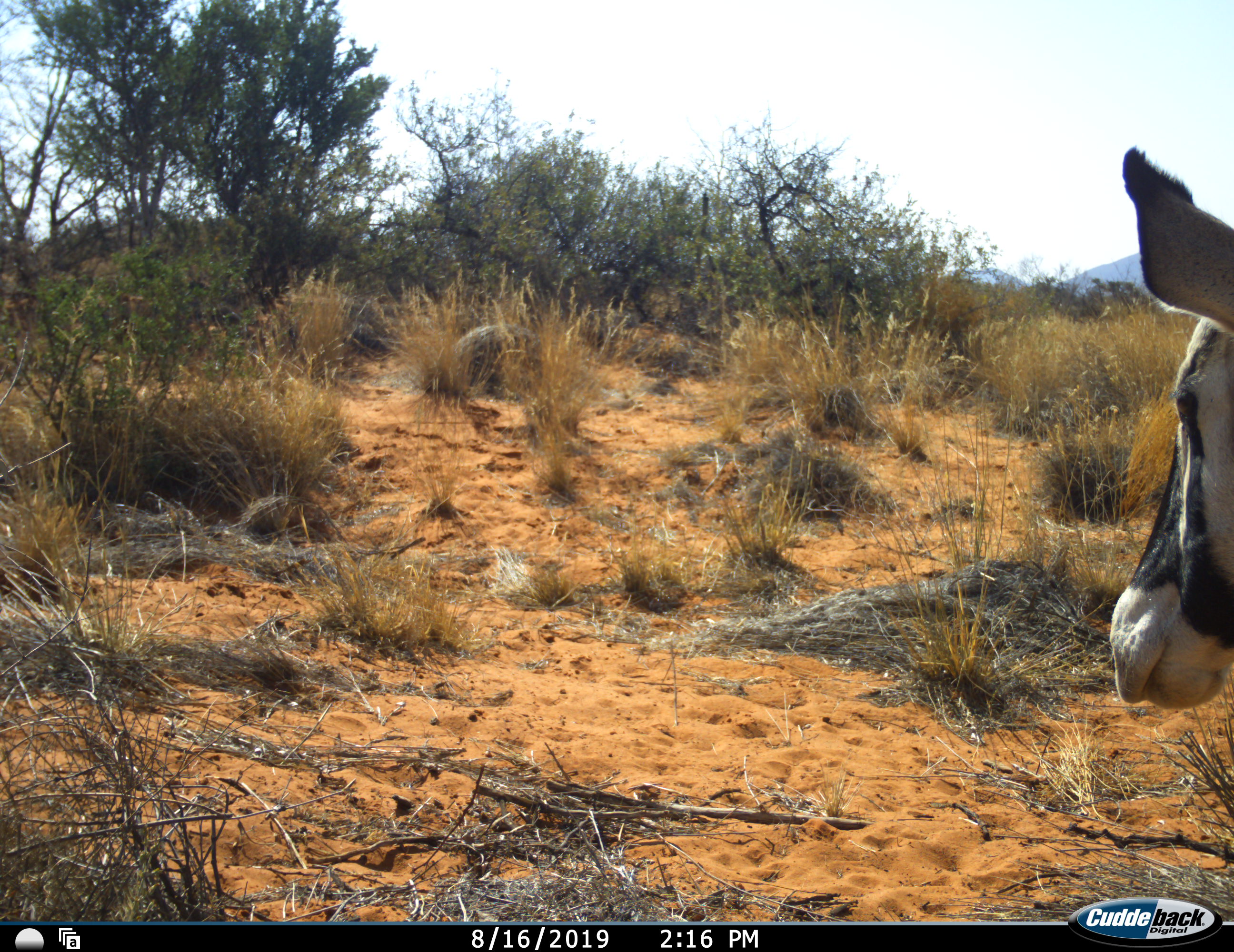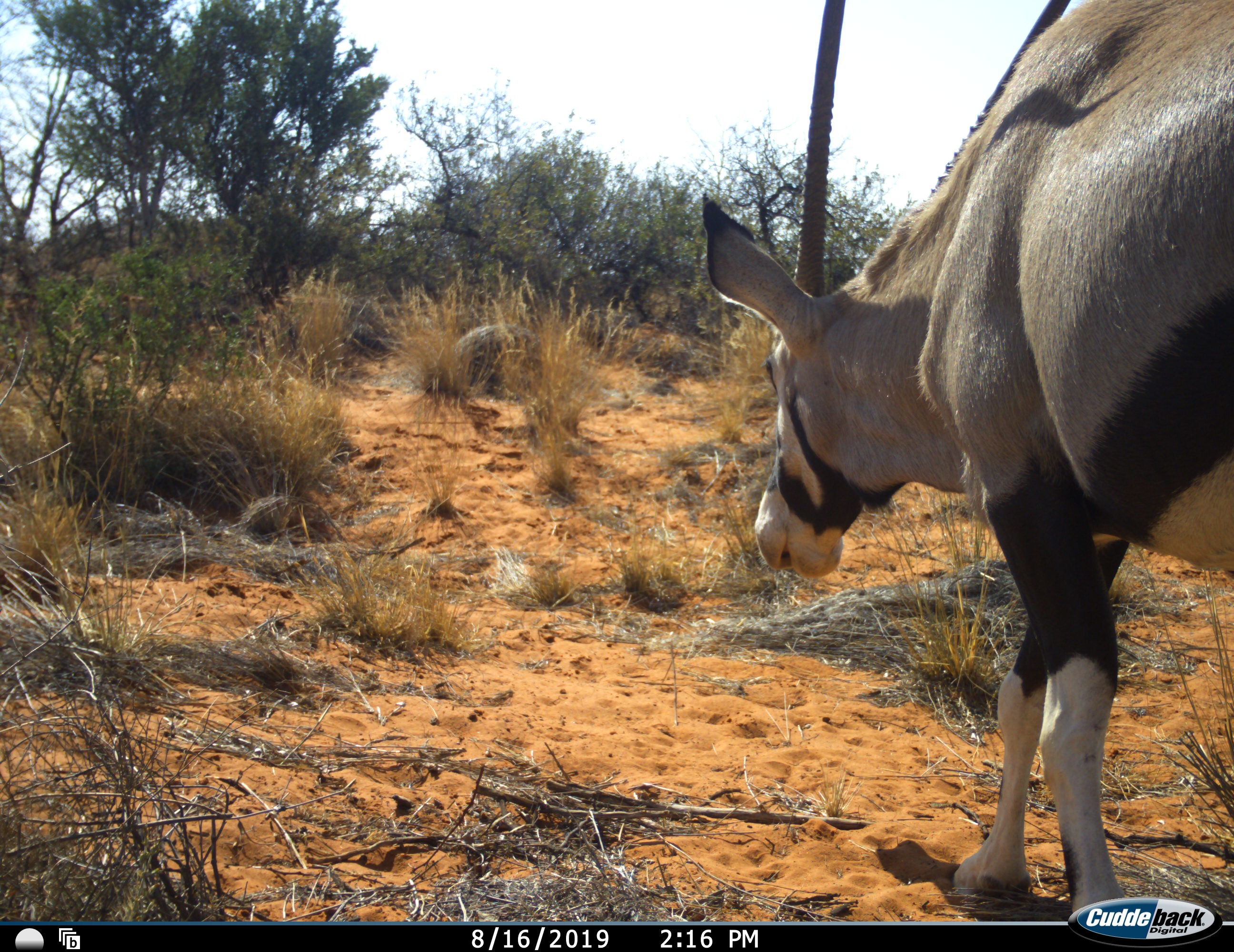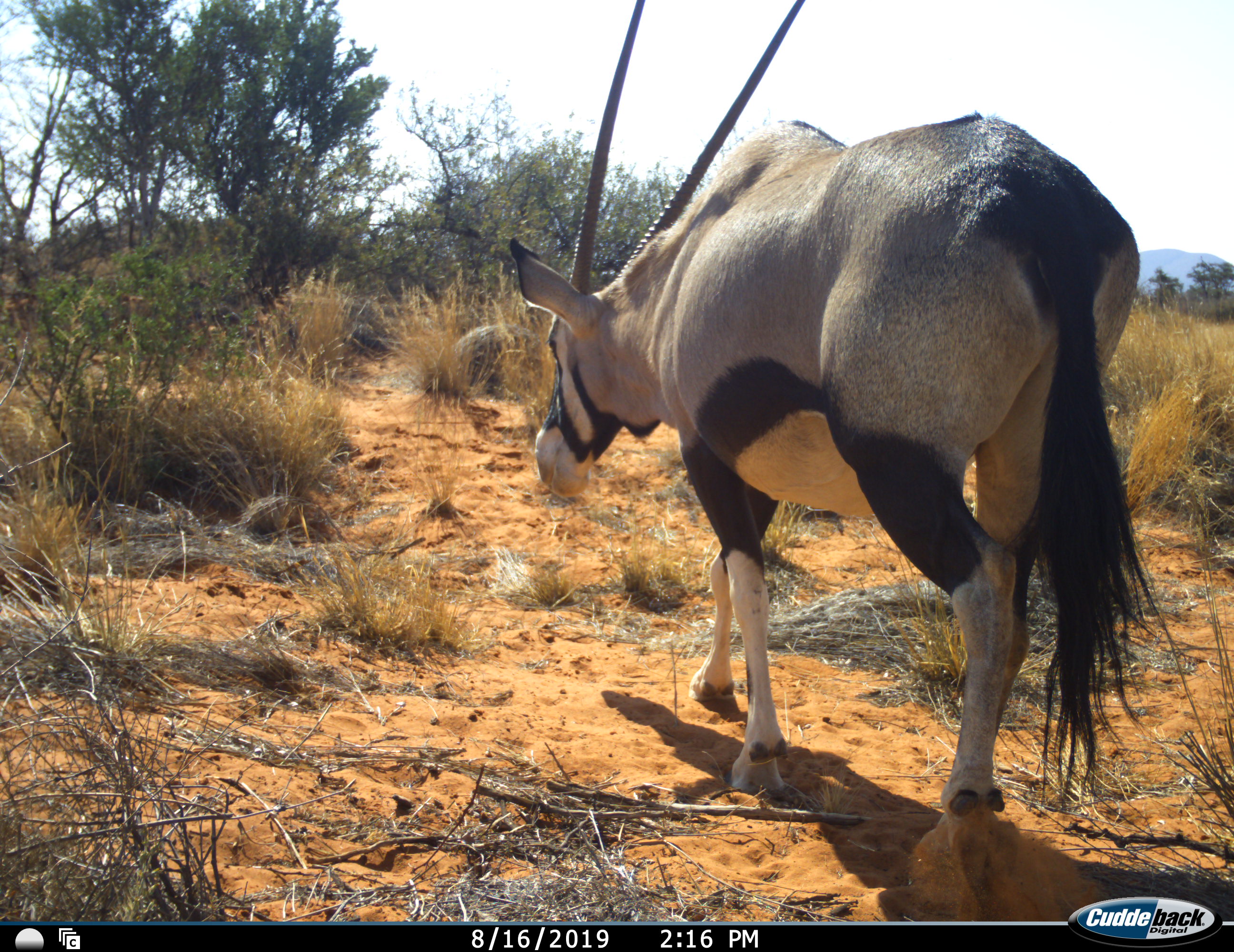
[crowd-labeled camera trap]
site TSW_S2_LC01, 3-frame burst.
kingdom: Animalia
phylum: Chordata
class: Mammalia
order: Artiodactyla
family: Bovidae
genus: Oryx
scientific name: Oryx gazella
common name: gemsbok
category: oryx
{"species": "oryx (gemsbok) (Oryx gazella)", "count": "1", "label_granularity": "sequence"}